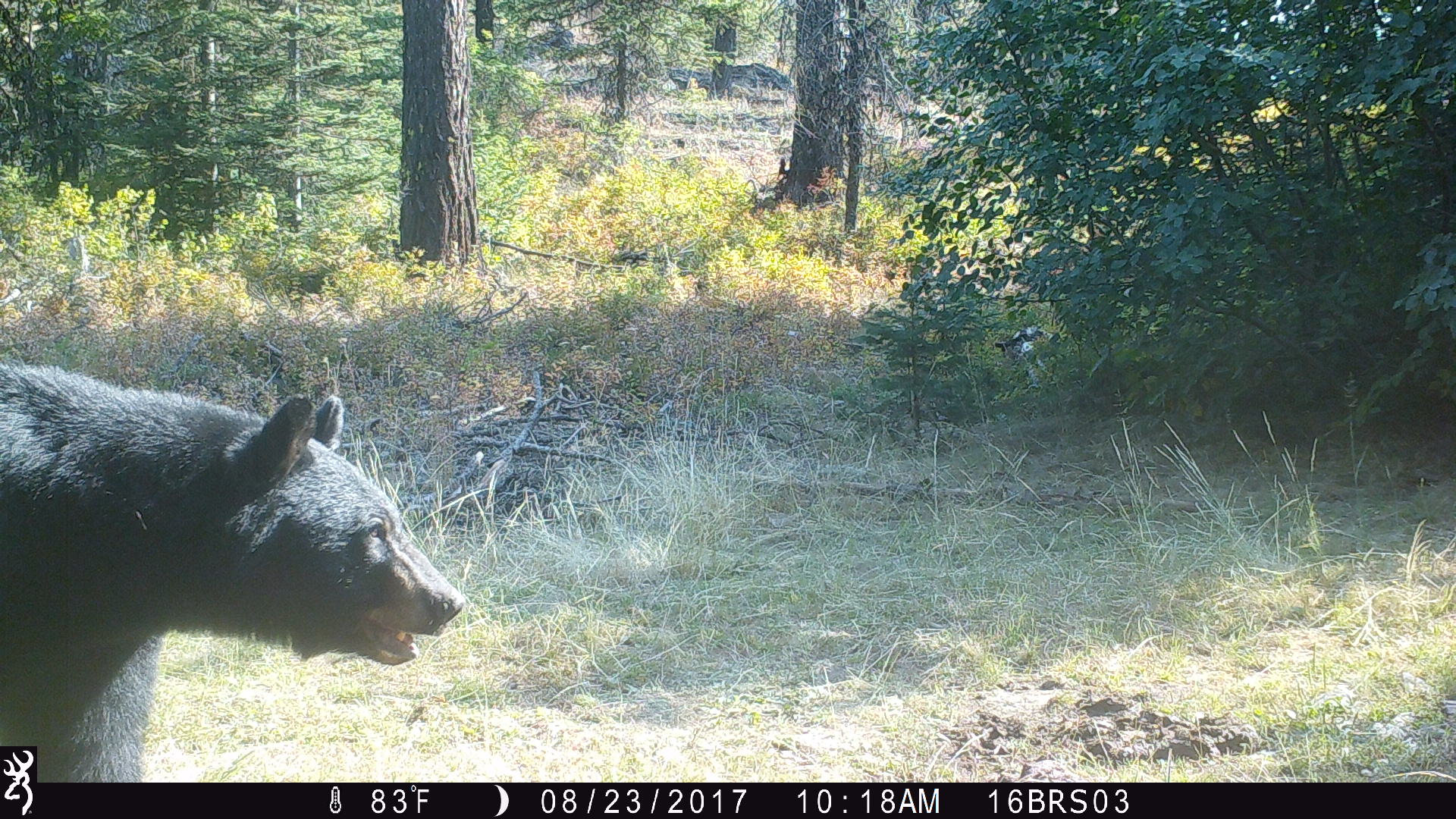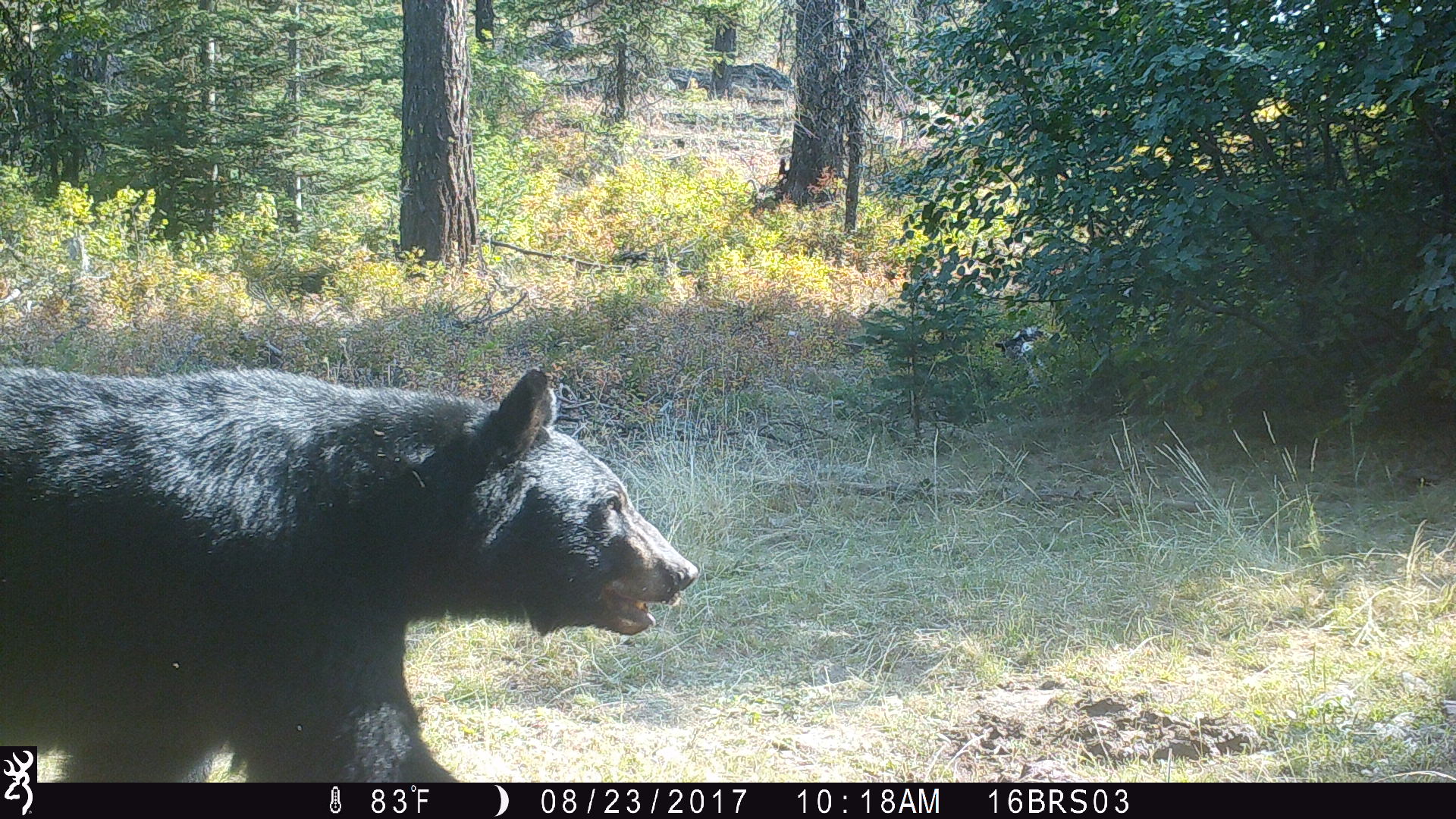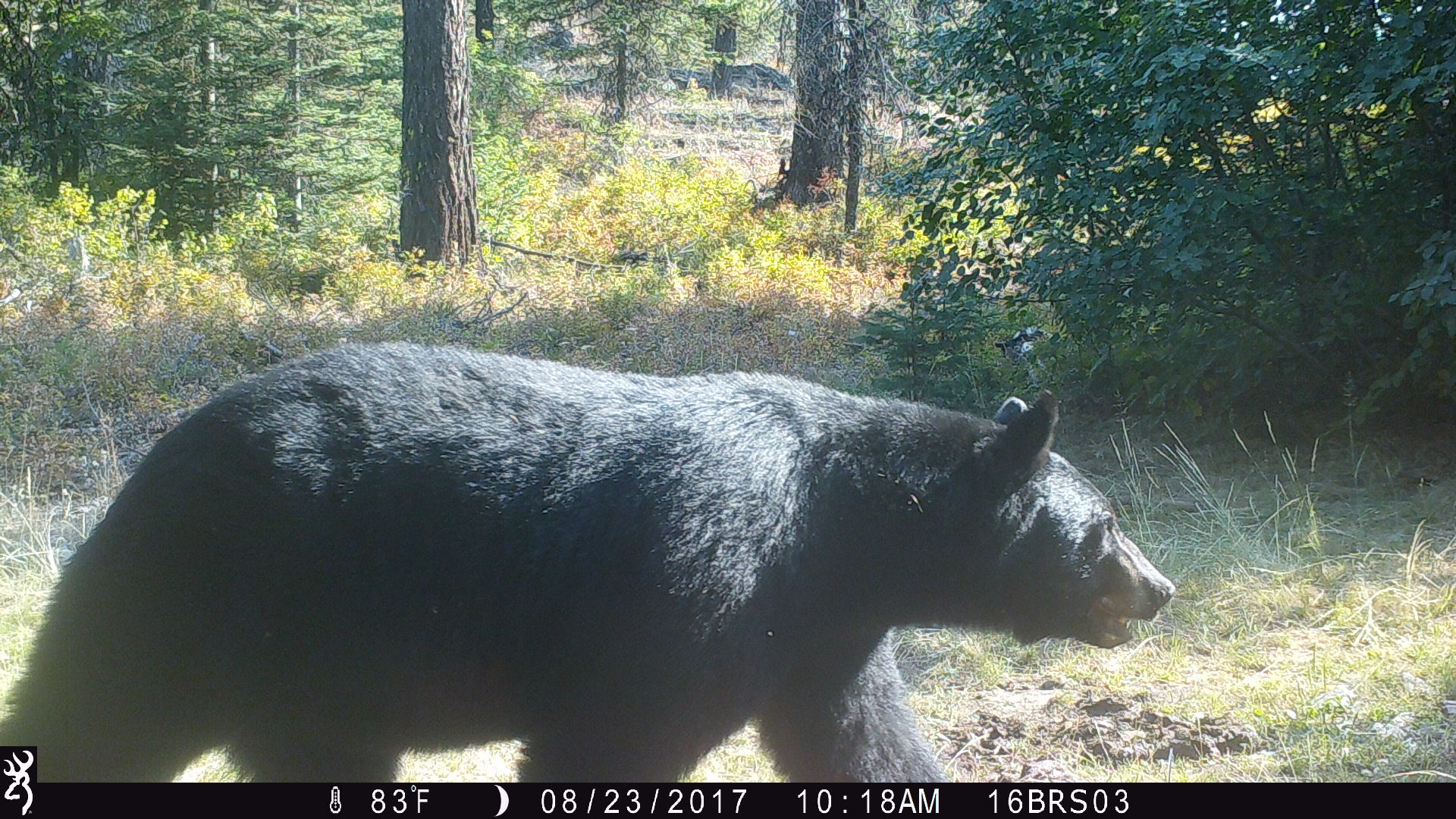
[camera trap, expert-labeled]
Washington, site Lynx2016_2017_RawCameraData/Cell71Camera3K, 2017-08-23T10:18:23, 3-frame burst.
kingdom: Animalia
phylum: Chordata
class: Mammalia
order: Carnivora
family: Ursidae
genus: Ursus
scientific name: Ursus americanus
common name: american black bear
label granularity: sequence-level